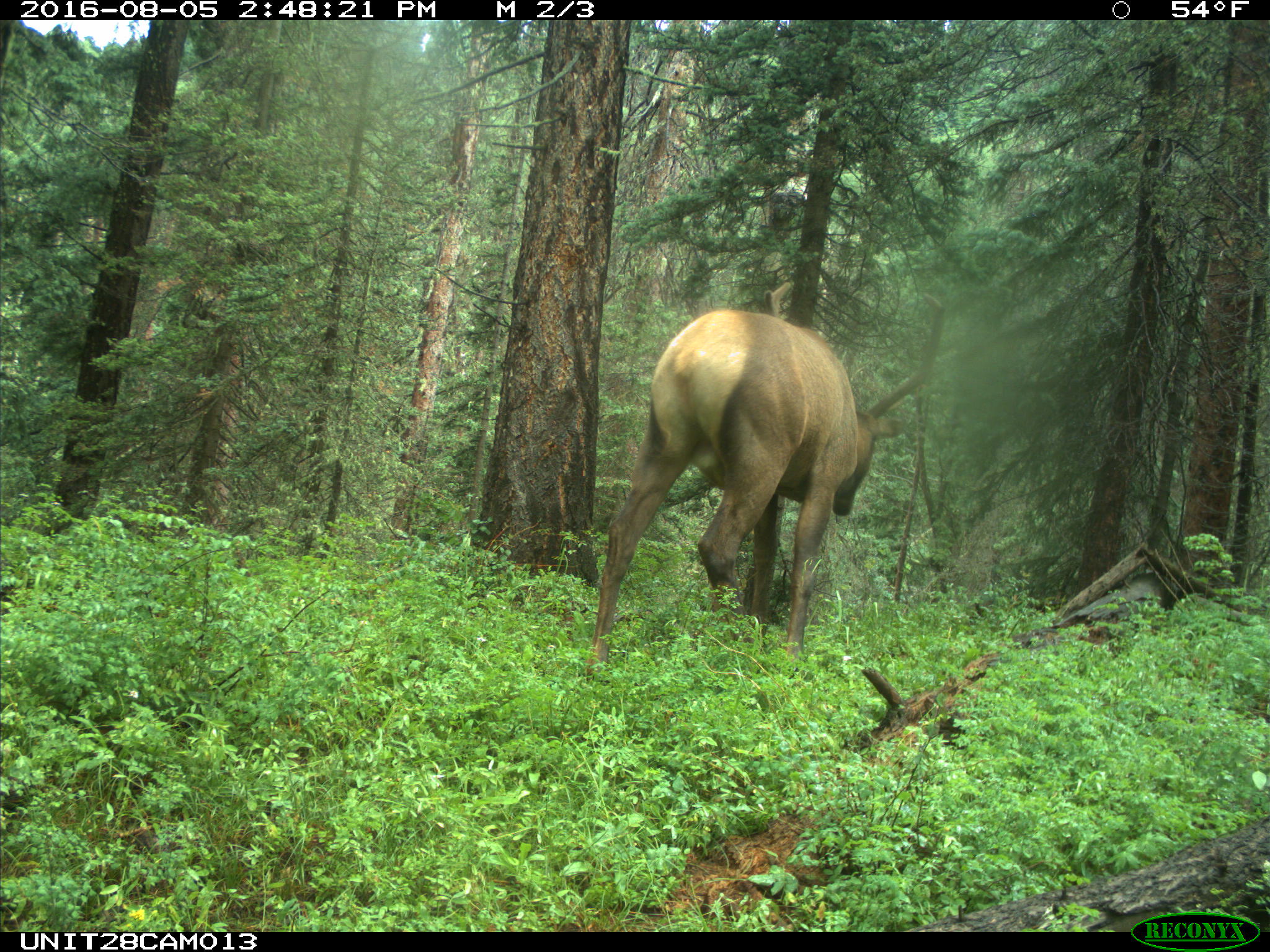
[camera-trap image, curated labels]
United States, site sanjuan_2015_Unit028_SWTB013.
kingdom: Animalia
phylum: Chordata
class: Mammalia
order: Artiodactyla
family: Cervidae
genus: Cervus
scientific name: Cervus elaphus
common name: red deer